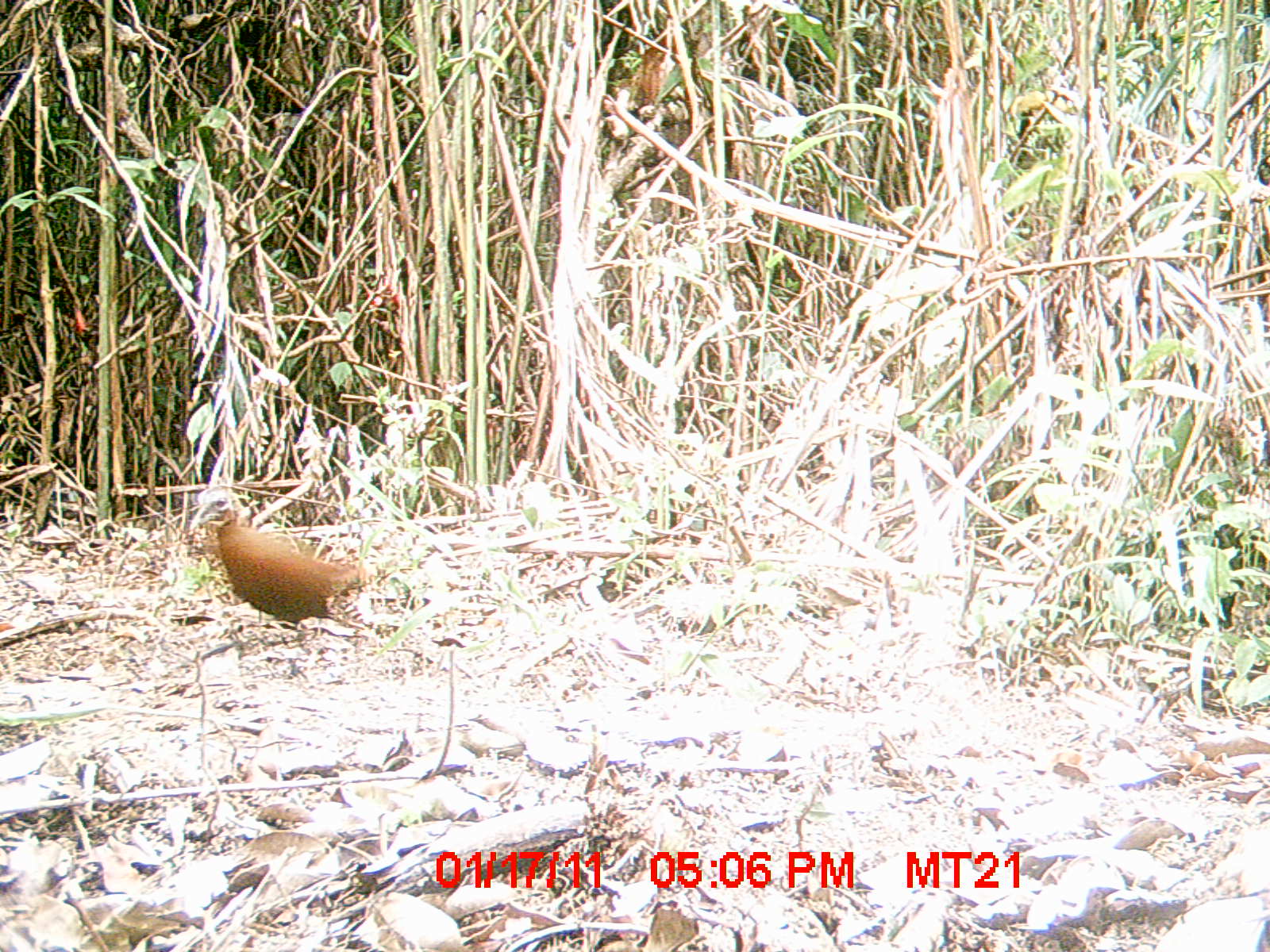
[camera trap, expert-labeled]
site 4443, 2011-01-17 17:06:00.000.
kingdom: Animalia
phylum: Chordata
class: Aves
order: Gruiformes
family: Sarothruridae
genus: Mentocrex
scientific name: Mentocrex kioloides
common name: madagascar wood rail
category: canirallus kioloides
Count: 1.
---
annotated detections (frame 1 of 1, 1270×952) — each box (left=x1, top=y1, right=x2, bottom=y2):
canirallus kioloides: (left=186, top=484, right=372, bottom=643)